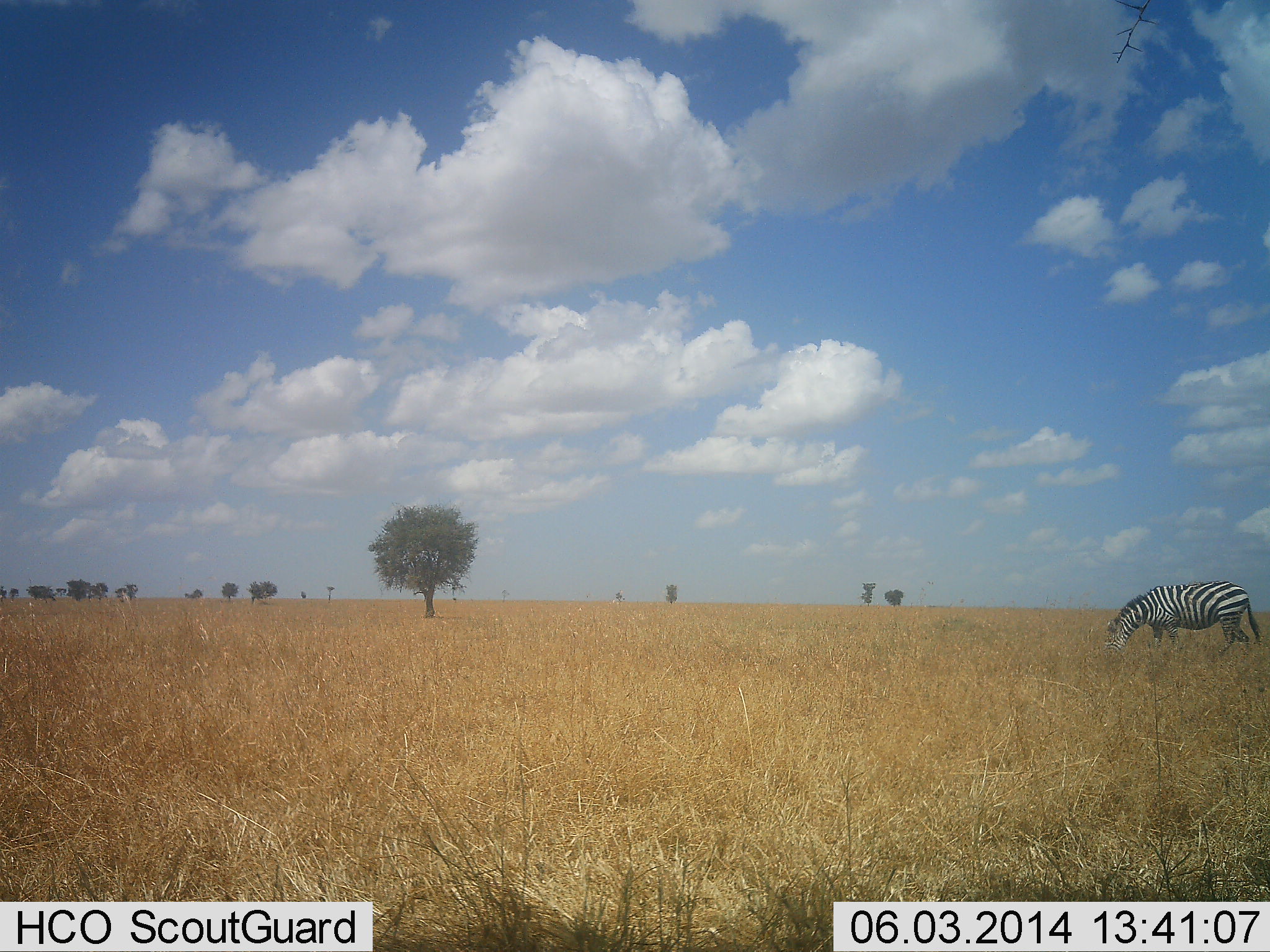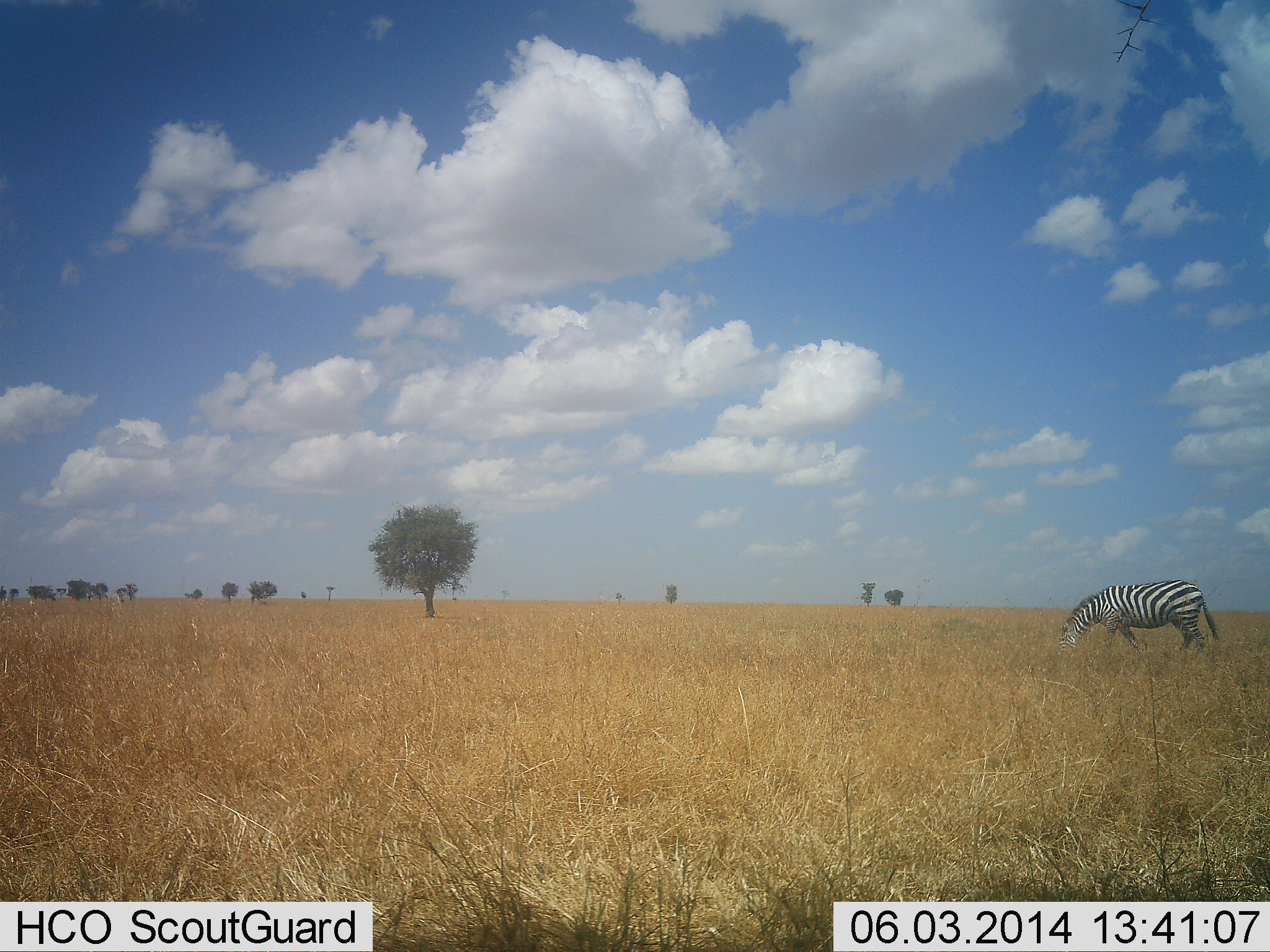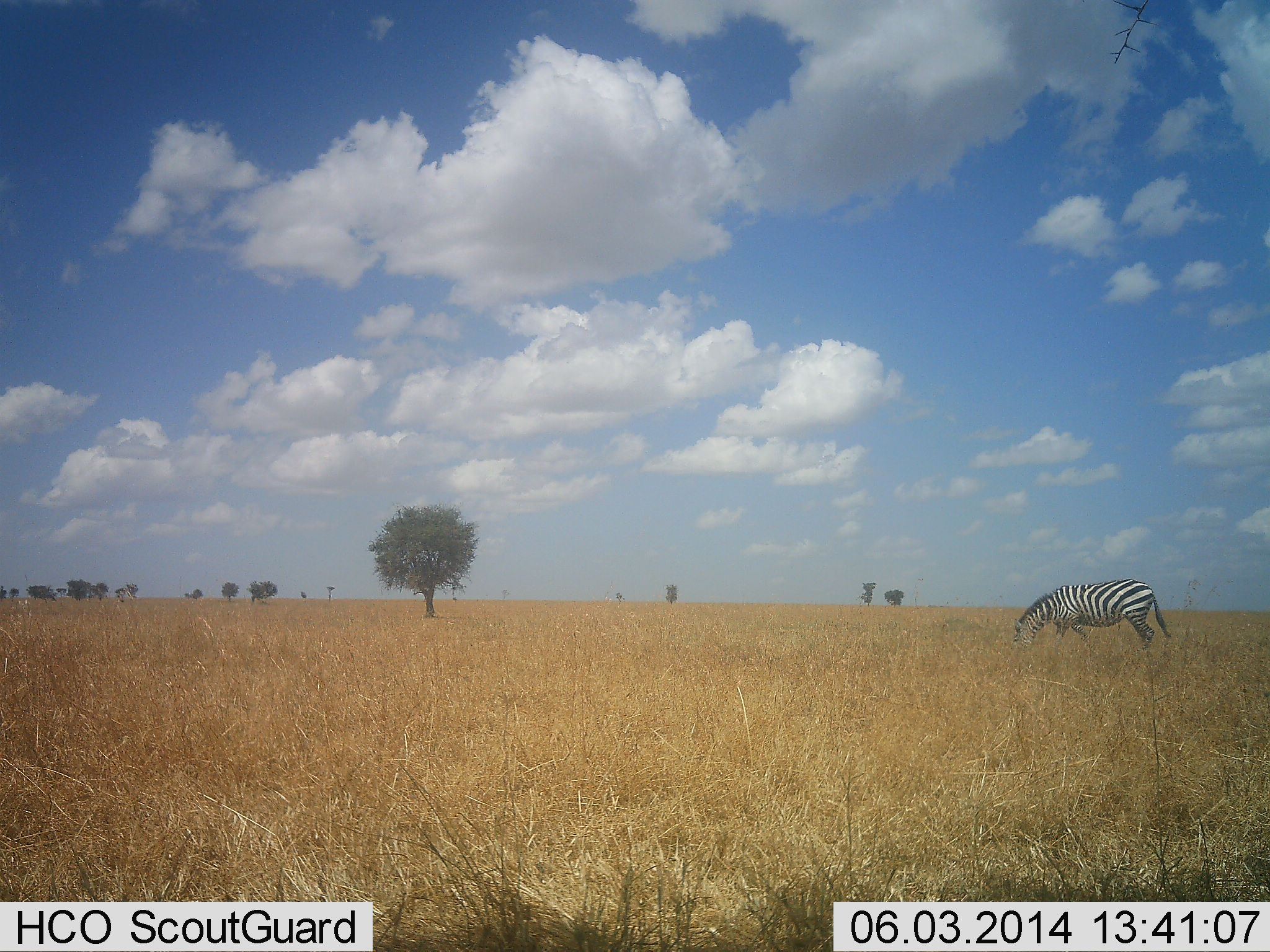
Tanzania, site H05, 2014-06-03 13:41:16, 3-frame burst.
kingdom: Animalia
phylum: Chordata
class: Mammalia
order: Perissodactyla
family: Equidae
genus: Equus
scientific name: Equus quagga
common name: plains zebra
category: zebra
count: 1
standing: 0%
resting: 0%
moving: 40%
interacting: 0%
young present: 0%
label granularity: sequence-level